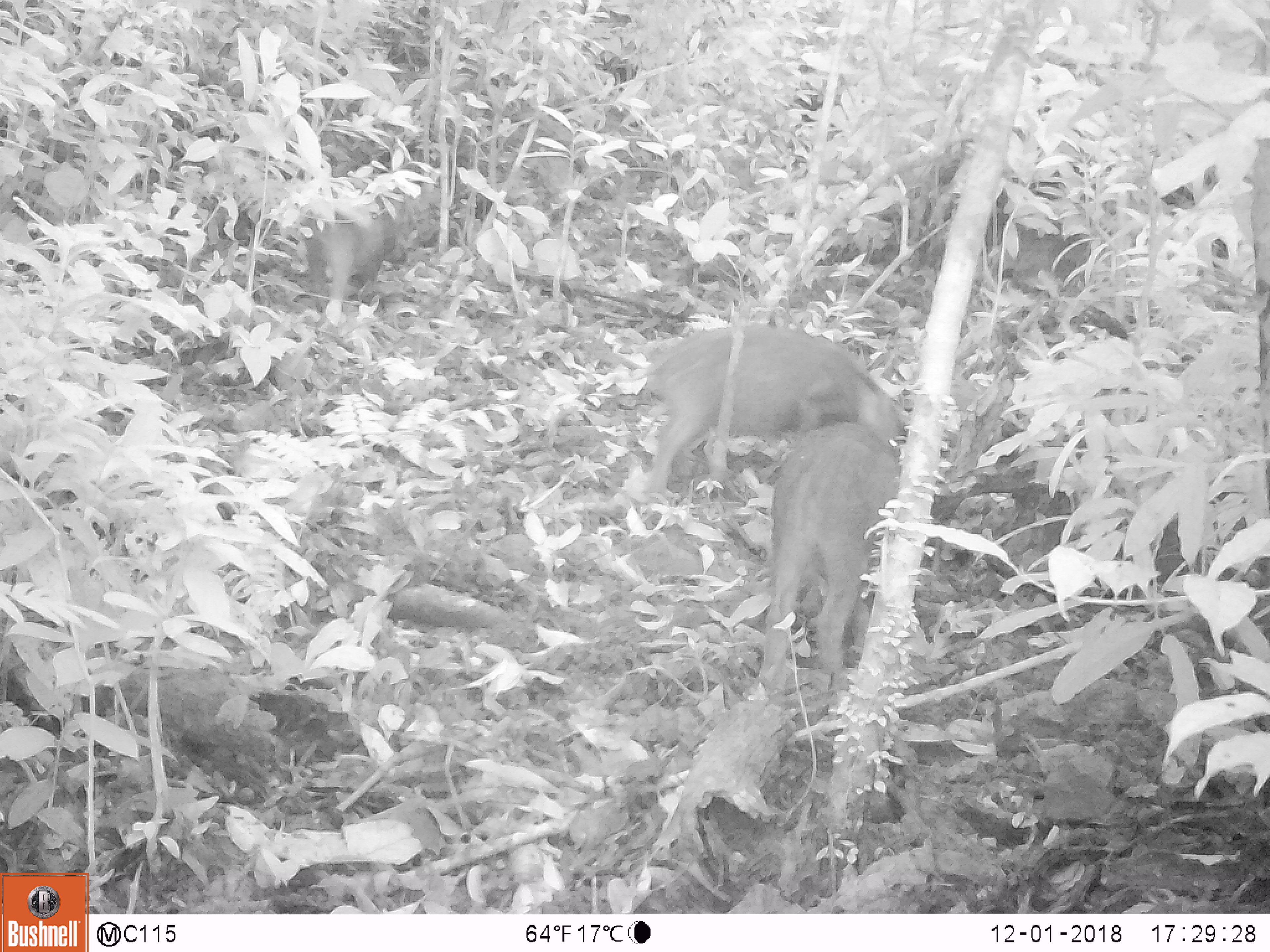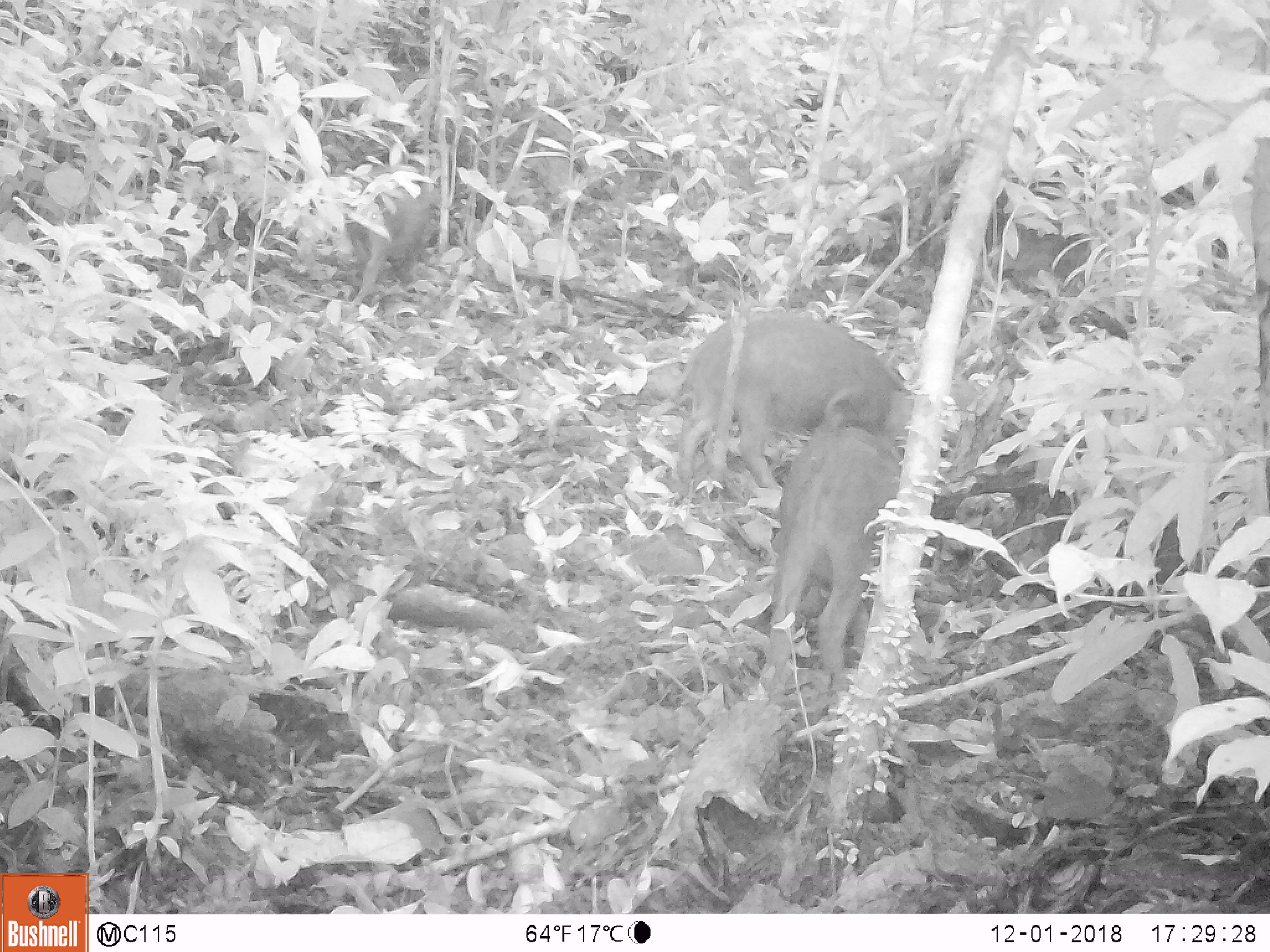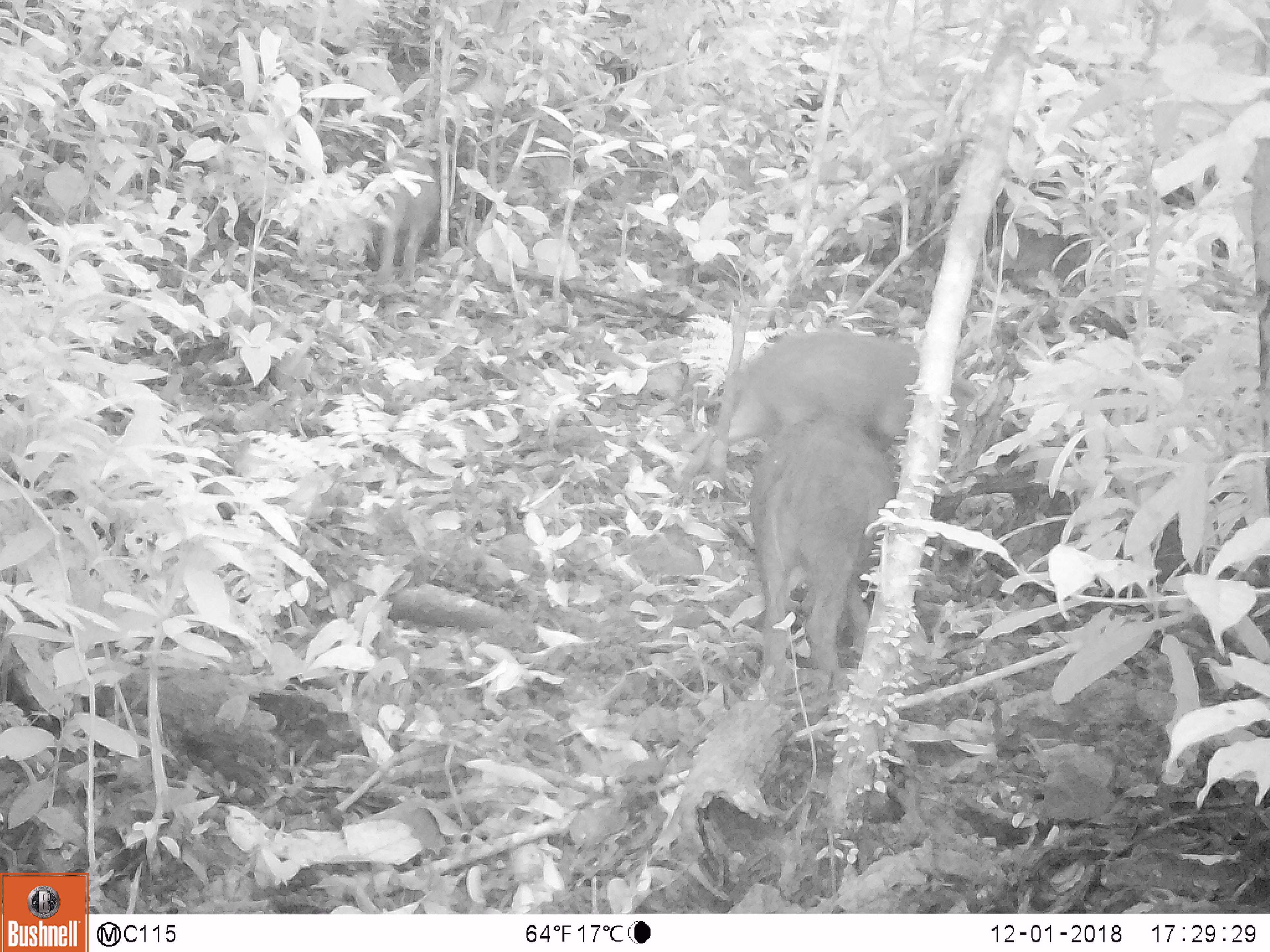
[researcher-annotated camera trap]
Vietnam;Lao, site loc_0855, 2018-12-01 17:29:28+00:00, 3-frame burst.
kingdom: Animalia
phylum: Chordata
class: Mammalia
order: Artiodactyla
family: Suidae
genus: Sus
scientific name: Sus scrofa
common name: eurasian wild pig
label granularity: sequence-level